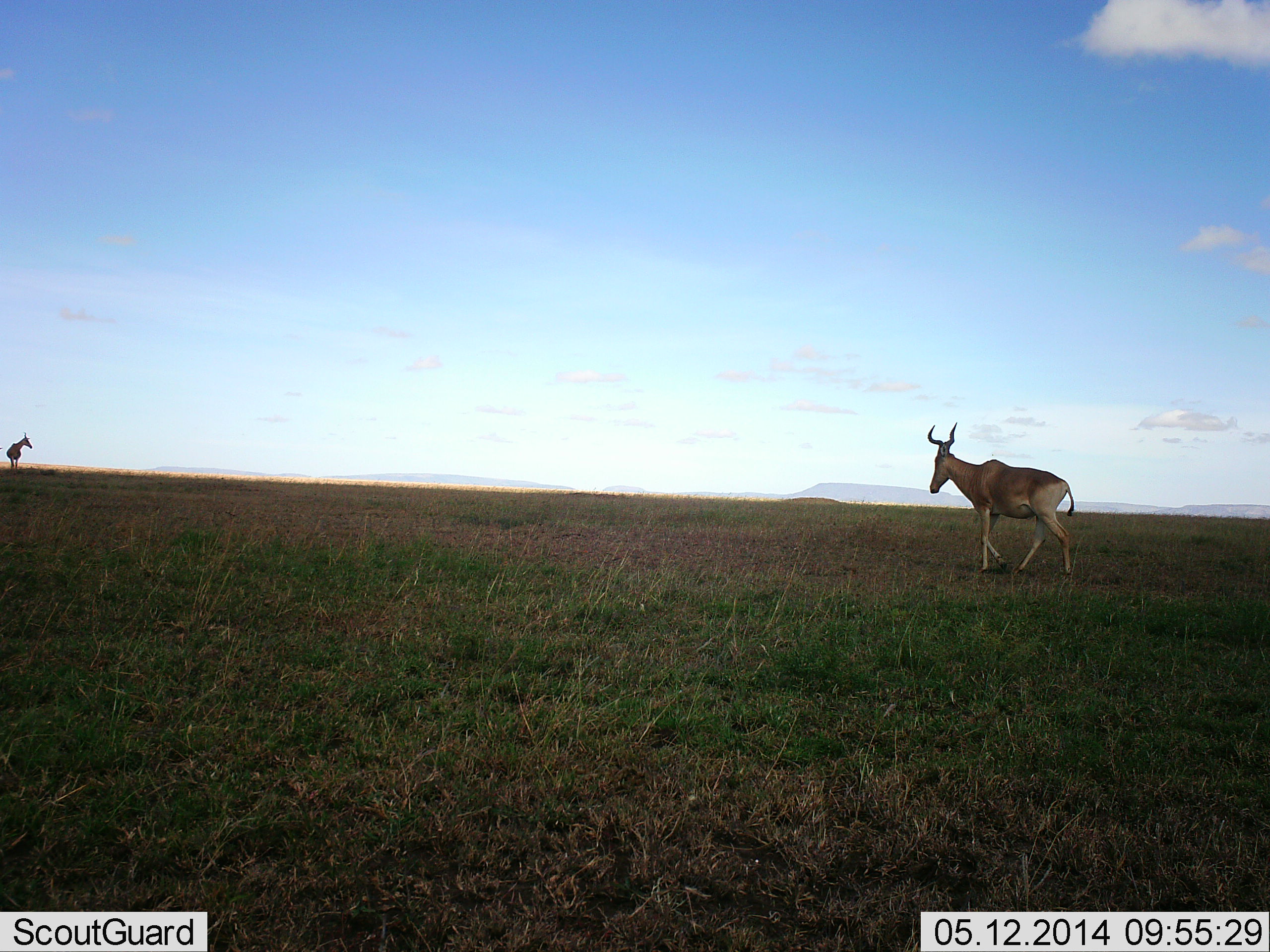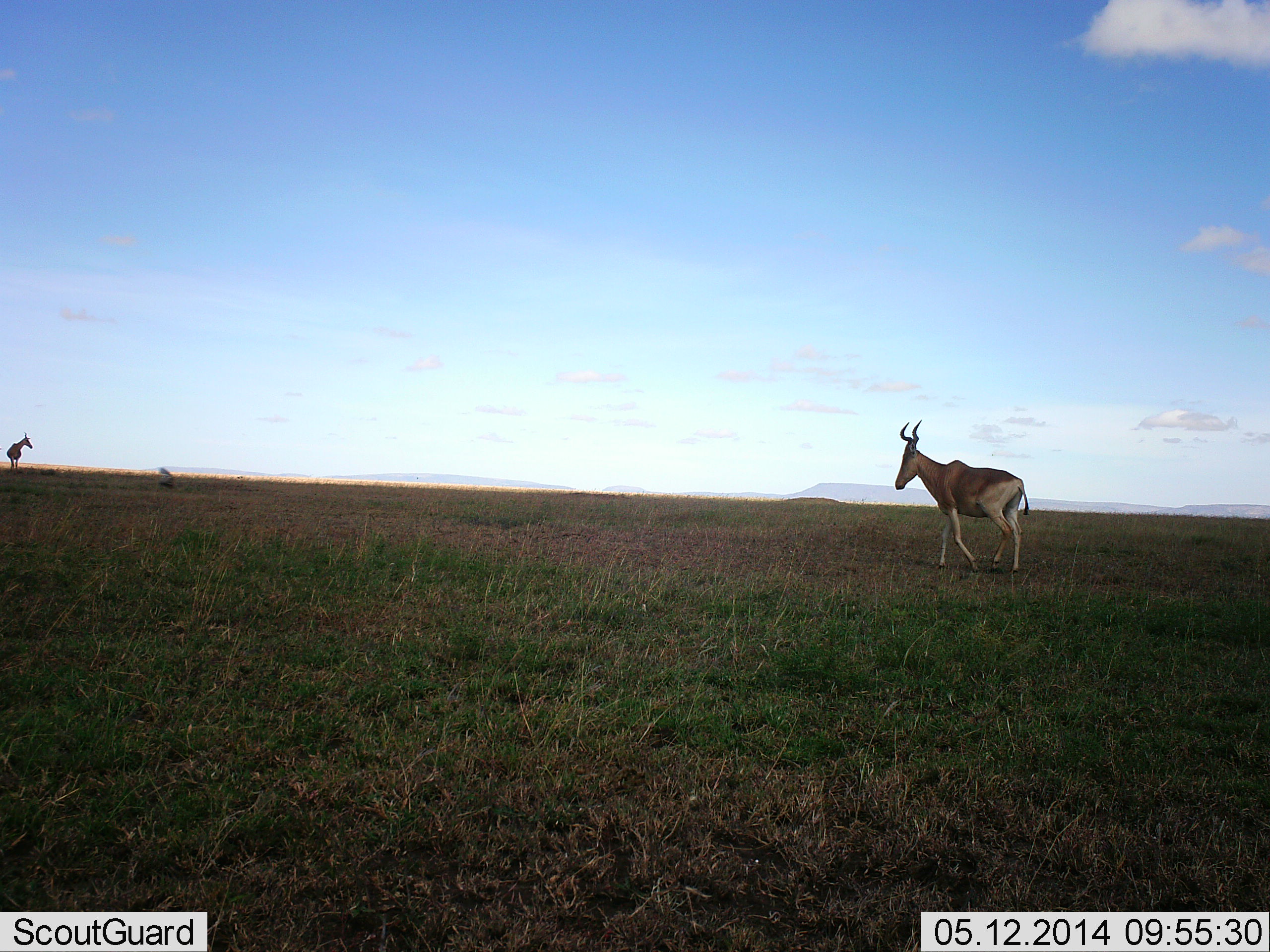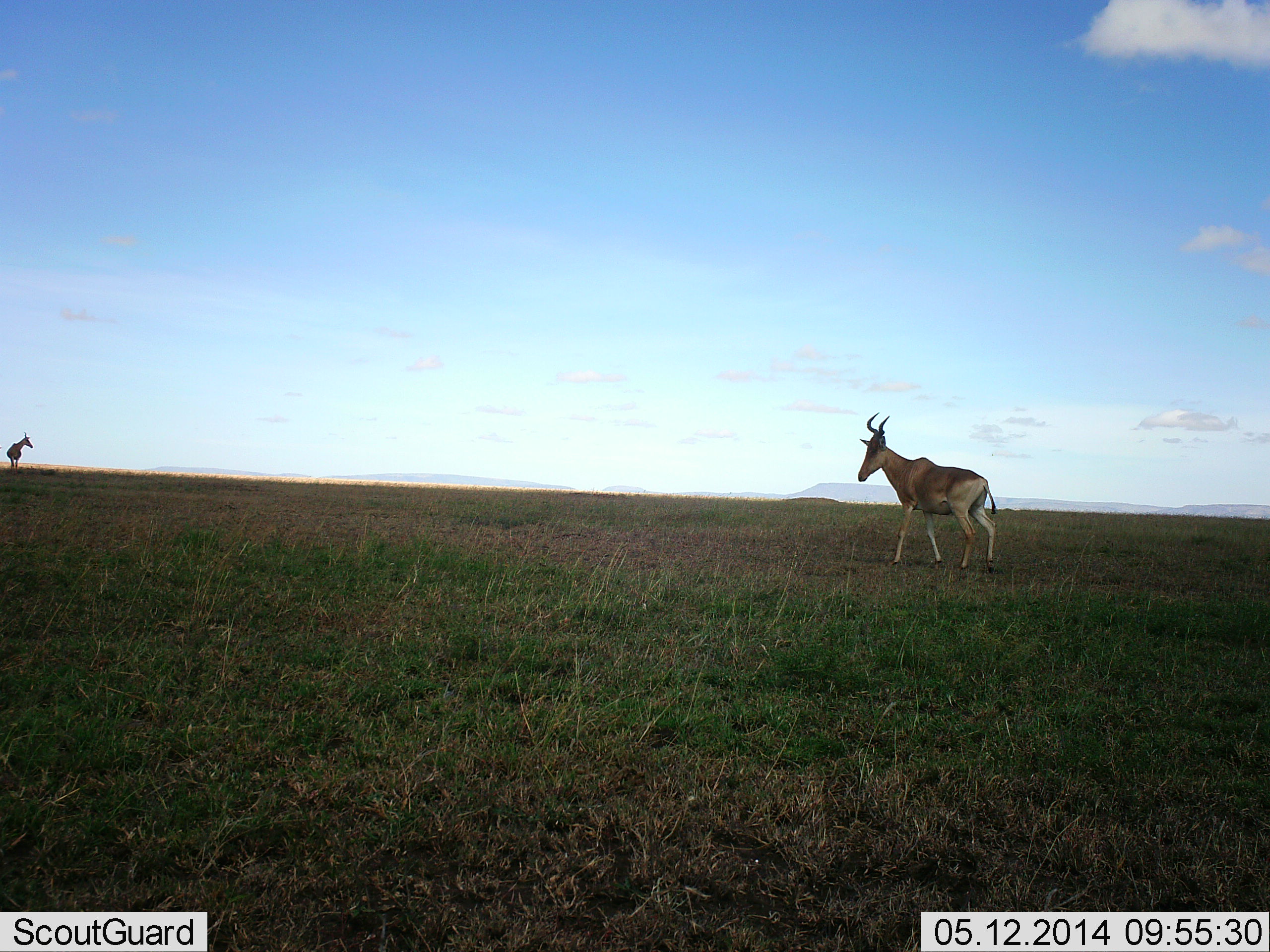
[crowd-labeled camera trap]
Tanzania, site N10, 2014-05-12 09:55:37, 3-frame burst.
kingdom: Animalia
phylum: Chordata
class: Mammalia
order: Artiodactyla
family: Bovidae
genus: Alcelaphus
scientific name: Alcelaphus buselaphus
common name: hartebeest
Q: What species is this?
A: Hartebeest (Alcelaphus buselaphus).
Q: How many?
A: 2.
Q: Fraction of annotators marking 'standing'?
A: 49%.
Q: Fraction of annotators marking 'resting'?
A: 2%.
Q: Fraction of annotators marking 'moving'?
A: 93%.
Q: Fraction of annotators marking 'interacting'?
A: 0%.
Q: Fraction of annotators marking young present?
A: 0%.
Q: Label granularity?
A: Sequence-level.